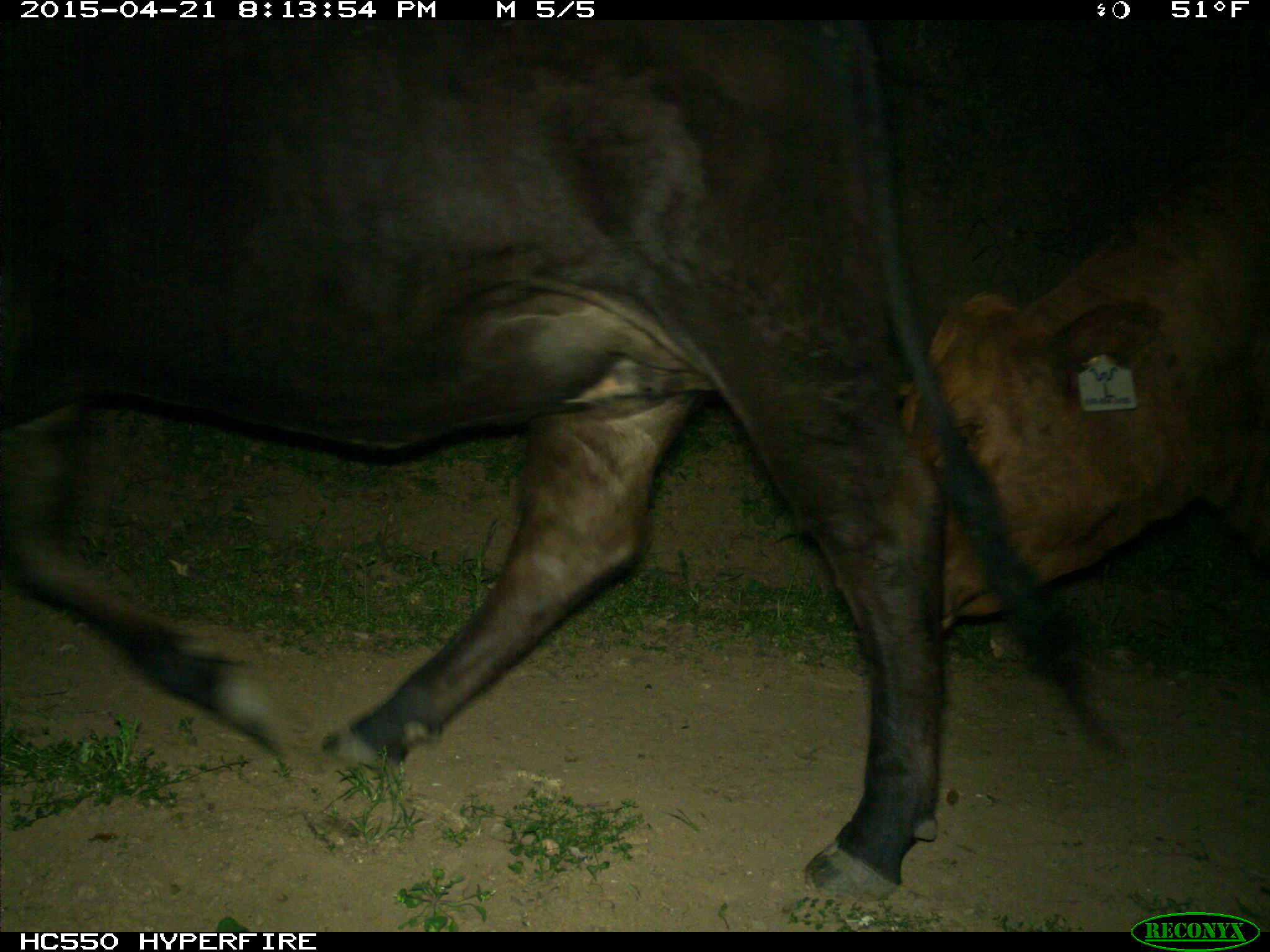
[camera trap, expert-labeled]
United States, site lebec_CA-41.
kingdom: Animalia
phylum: Chordata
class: Mammalia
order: Artiodactyla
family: Bovidae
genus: Bos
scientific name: Bos taurus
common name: domestic cow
Bos taurus (domestic cow).